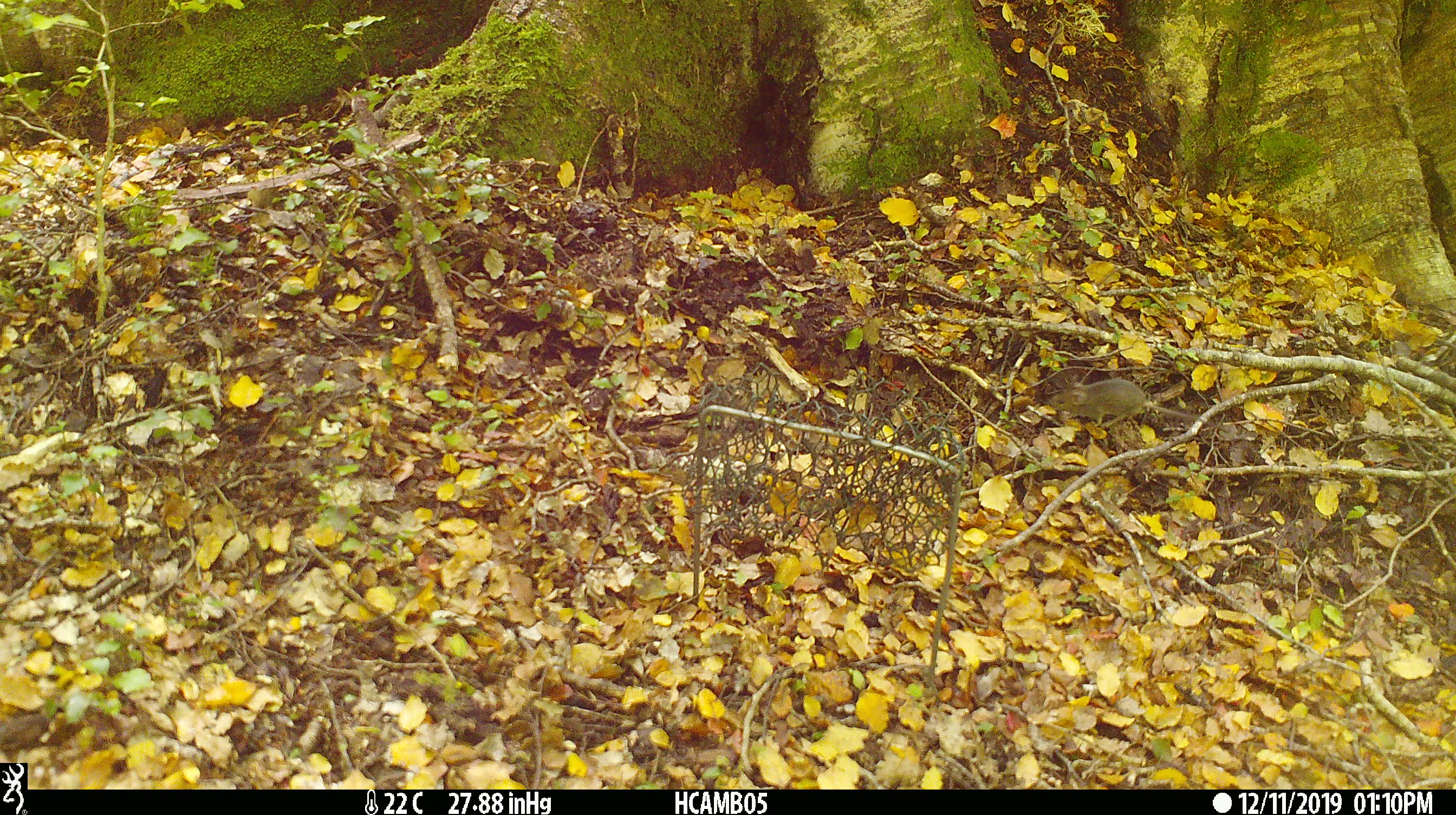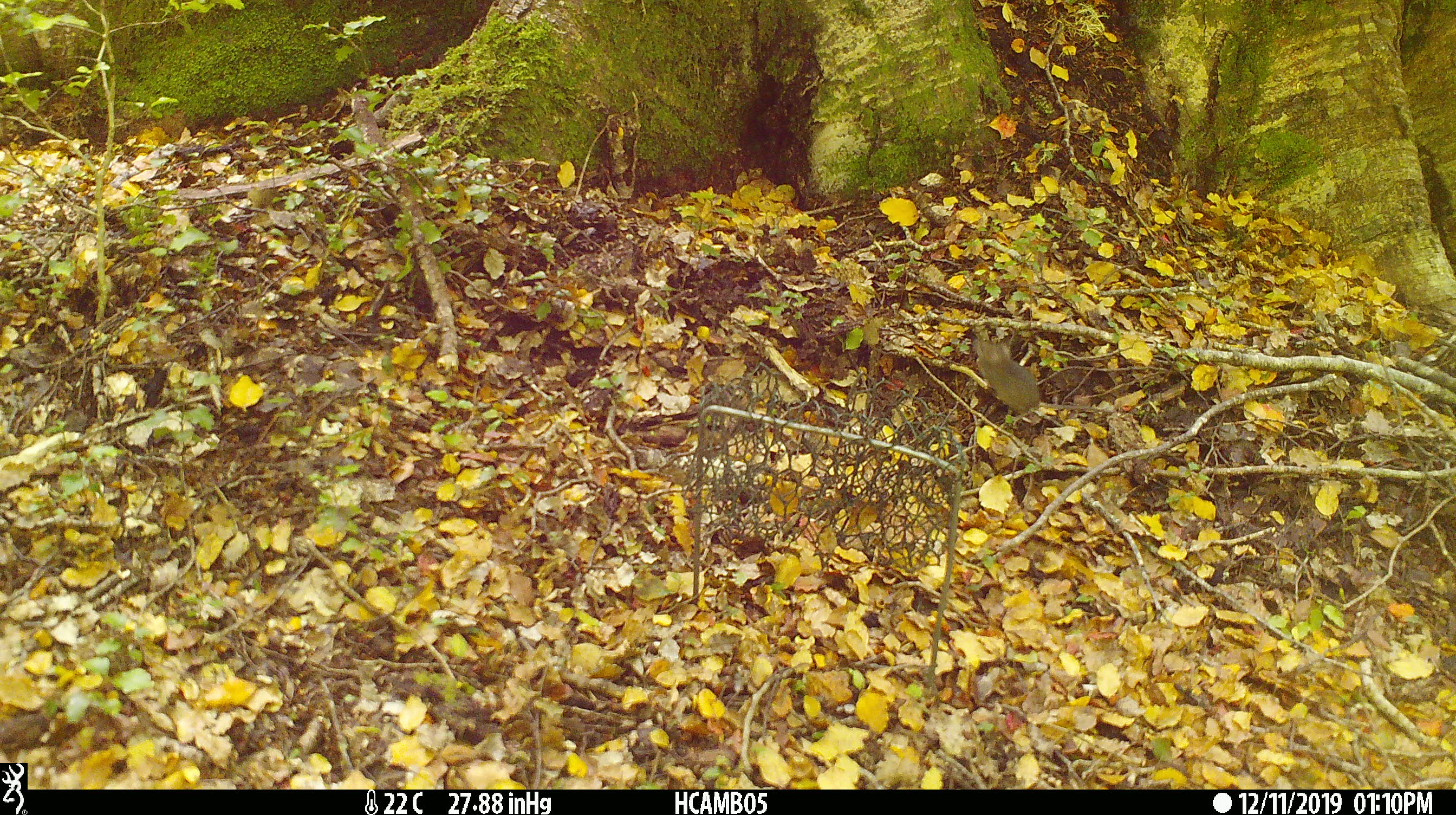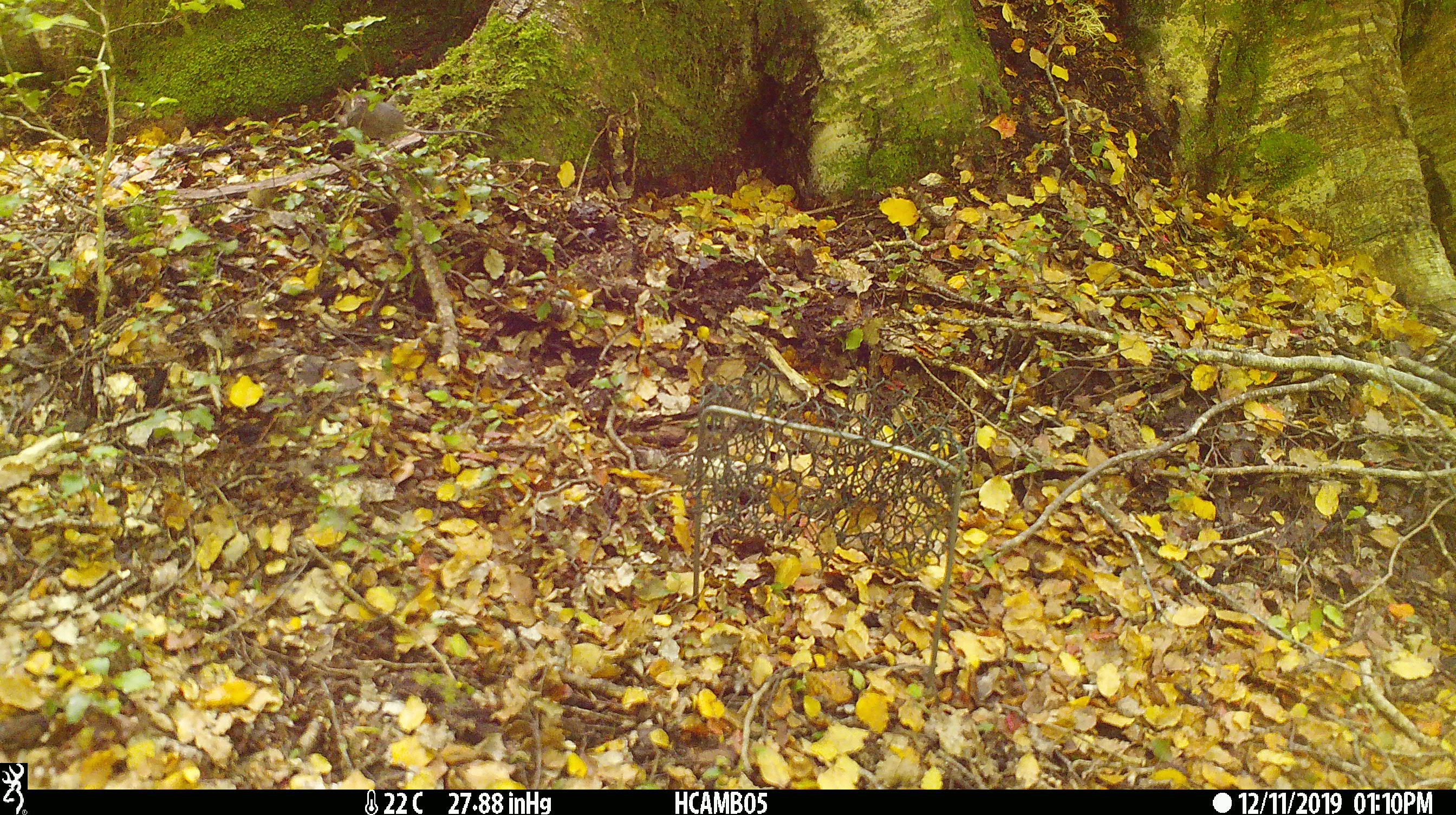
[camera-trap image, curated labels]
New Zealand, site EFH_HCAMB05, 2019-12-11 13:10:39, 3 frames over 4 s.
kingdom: Animalia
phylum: Chordata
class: Mammalia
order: Rodentia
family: Muridae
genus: Mus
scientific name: Mus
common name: mouse